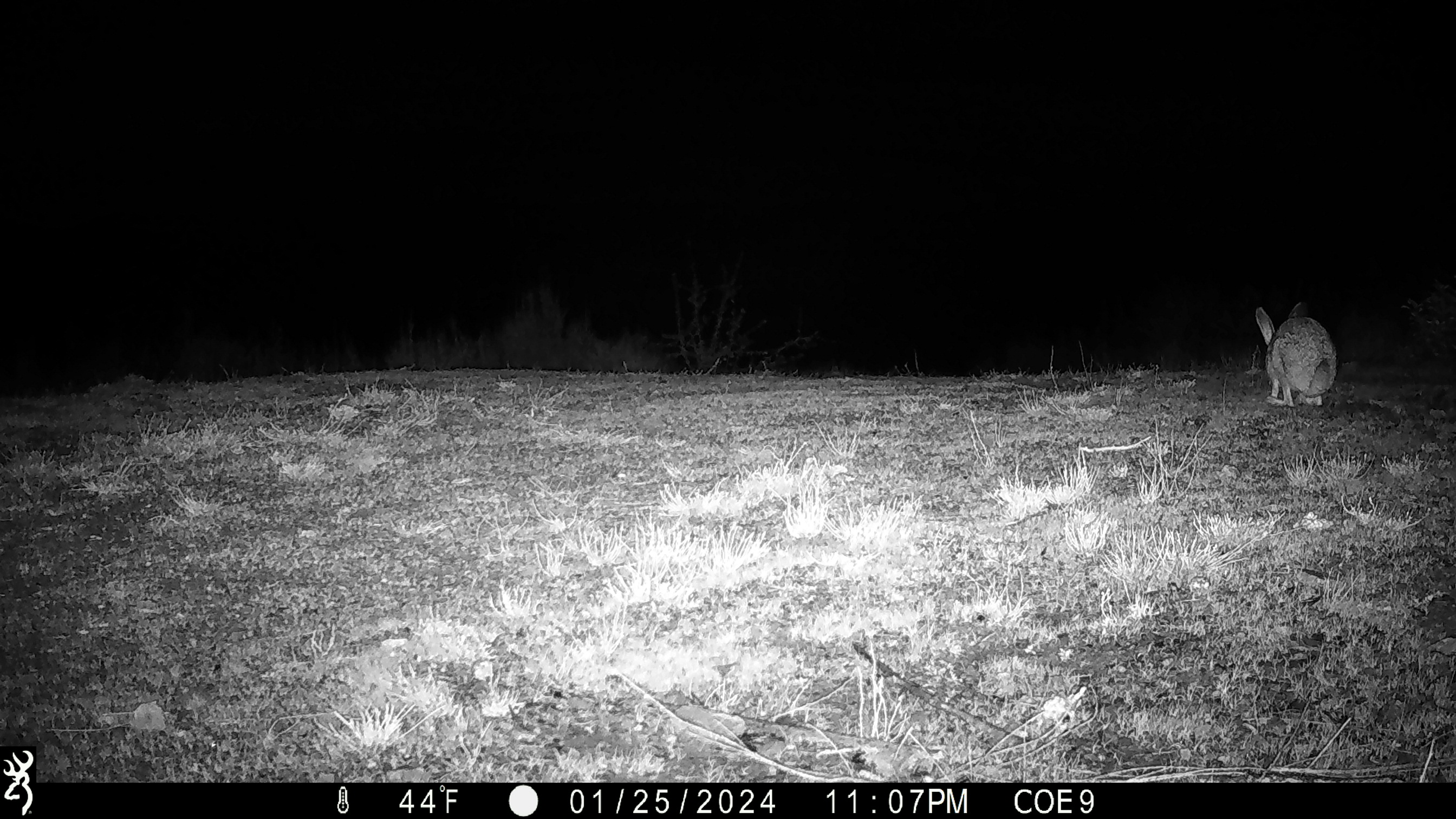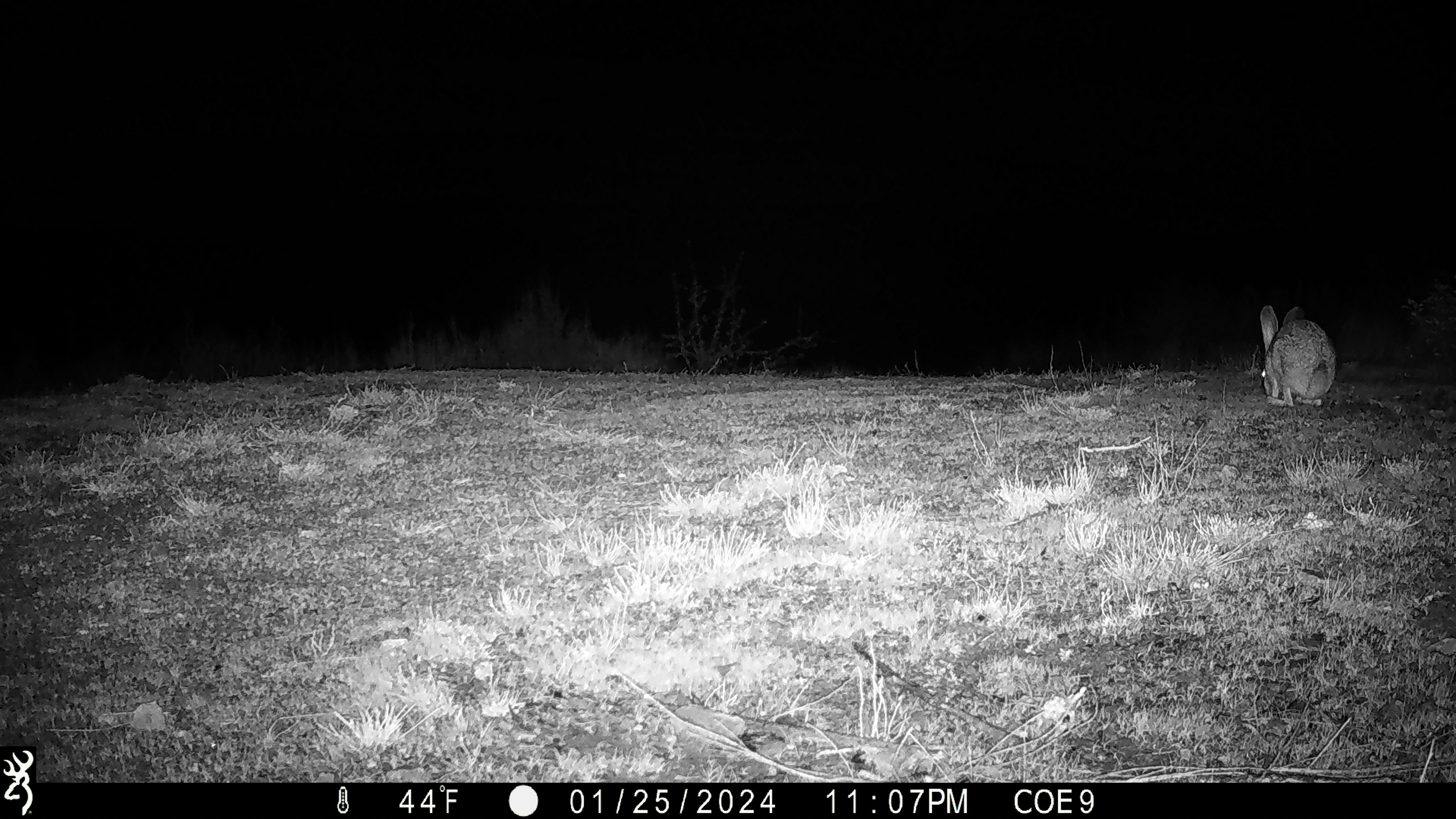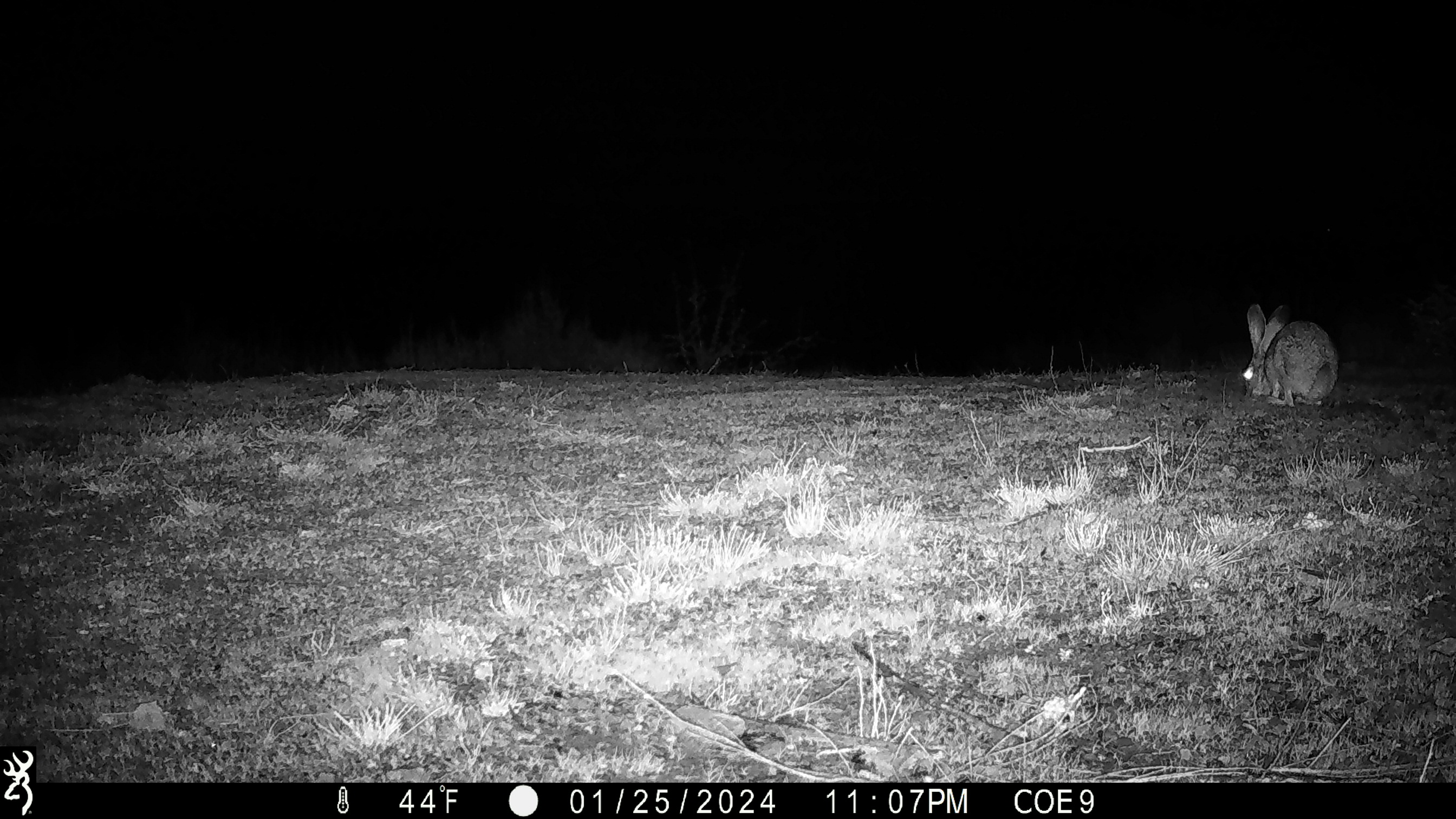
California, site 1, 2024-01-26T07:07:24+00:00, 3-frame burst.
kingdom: Animalia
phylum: Chordata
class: Mammalia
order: Lagomorpha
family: Leporidae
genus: Lepus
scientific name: Lepus californicus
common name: black-tailed jackrabbit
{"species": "black-tailed jackrabbit (Lepus californicus)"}